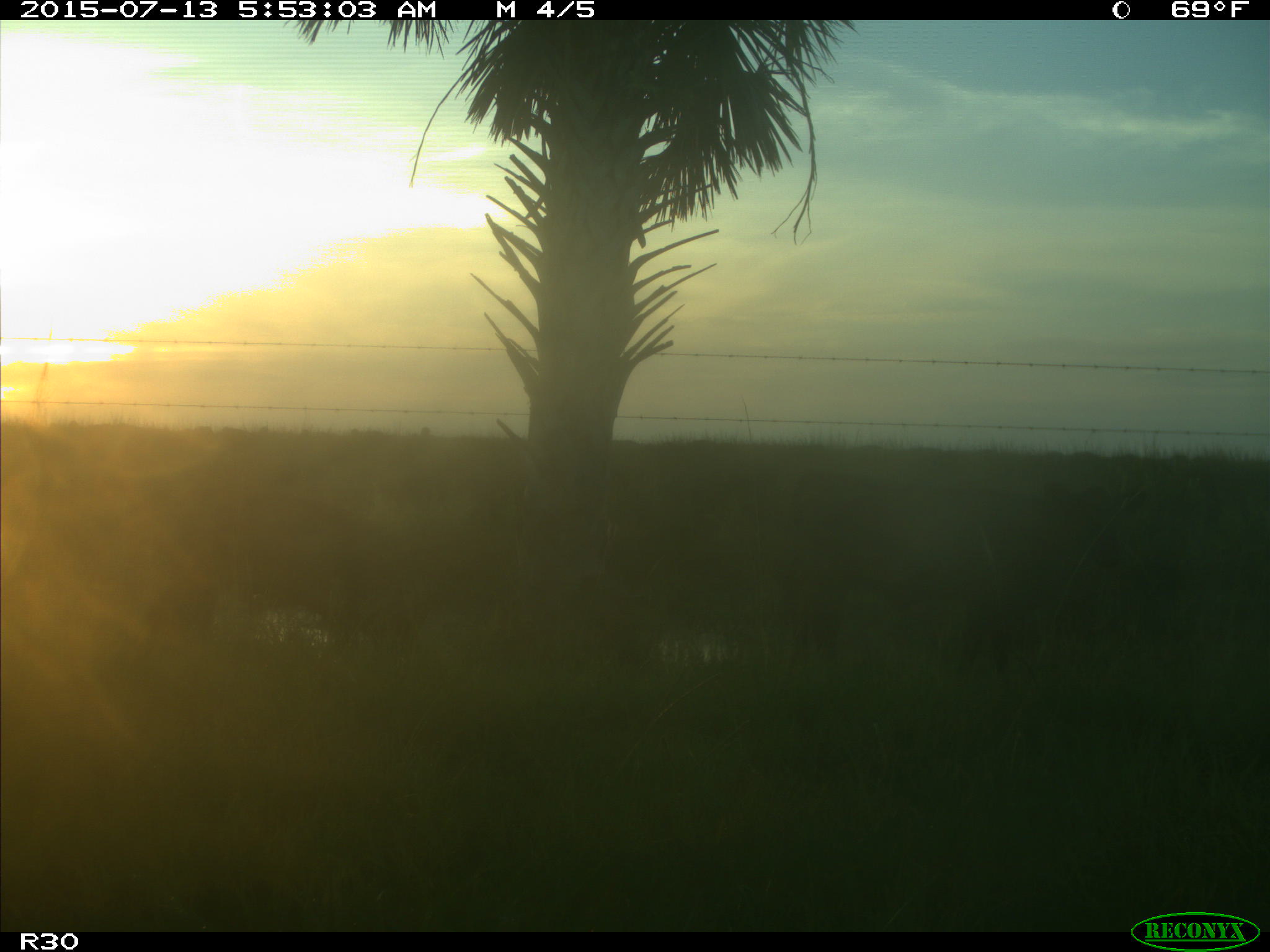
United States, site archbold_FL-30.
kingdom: Animalia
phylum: Chordata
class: Mammalia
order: Artiodactyla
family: Bovidae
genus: Bos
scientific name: Bos taurus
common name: domestic cow